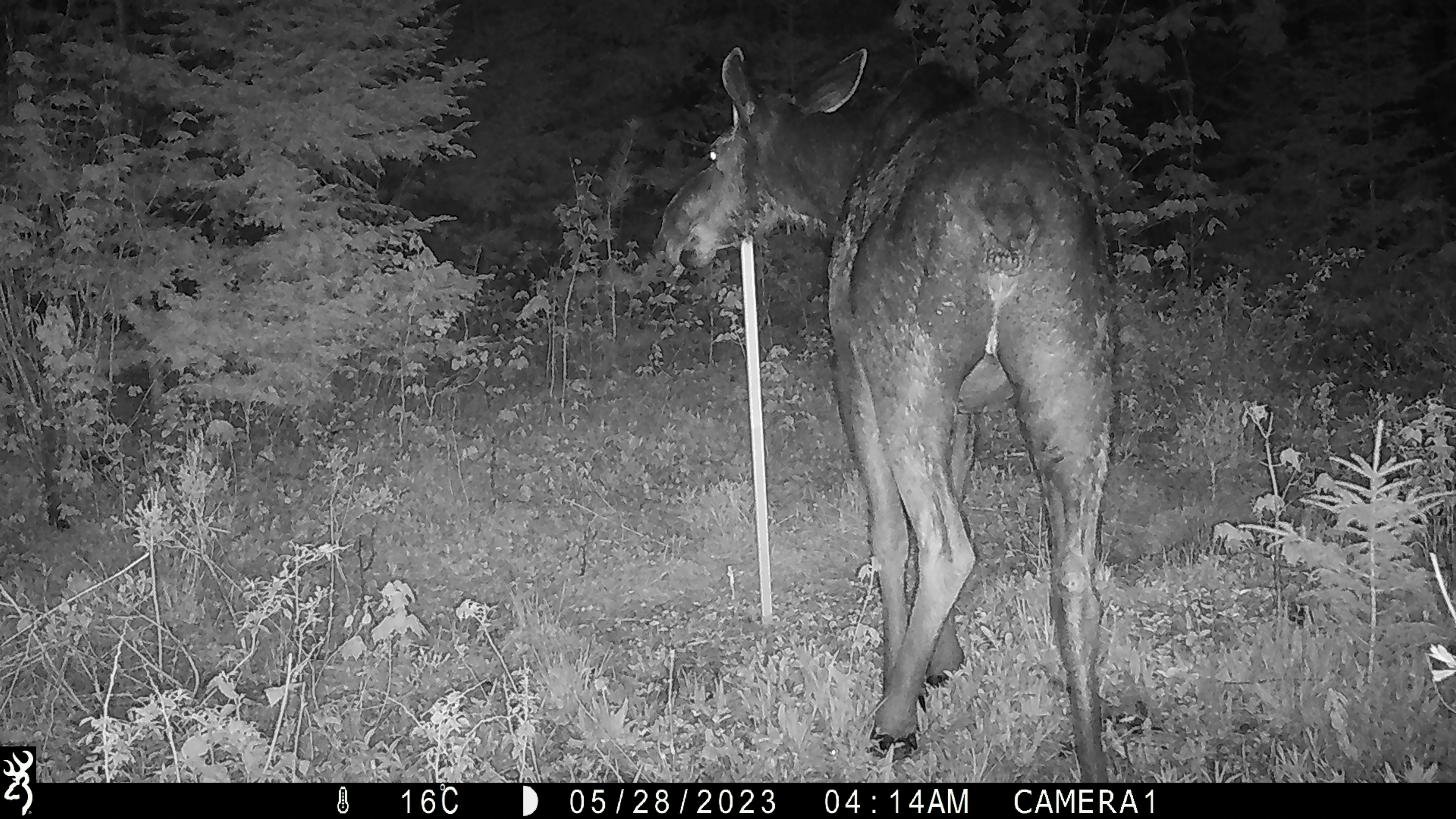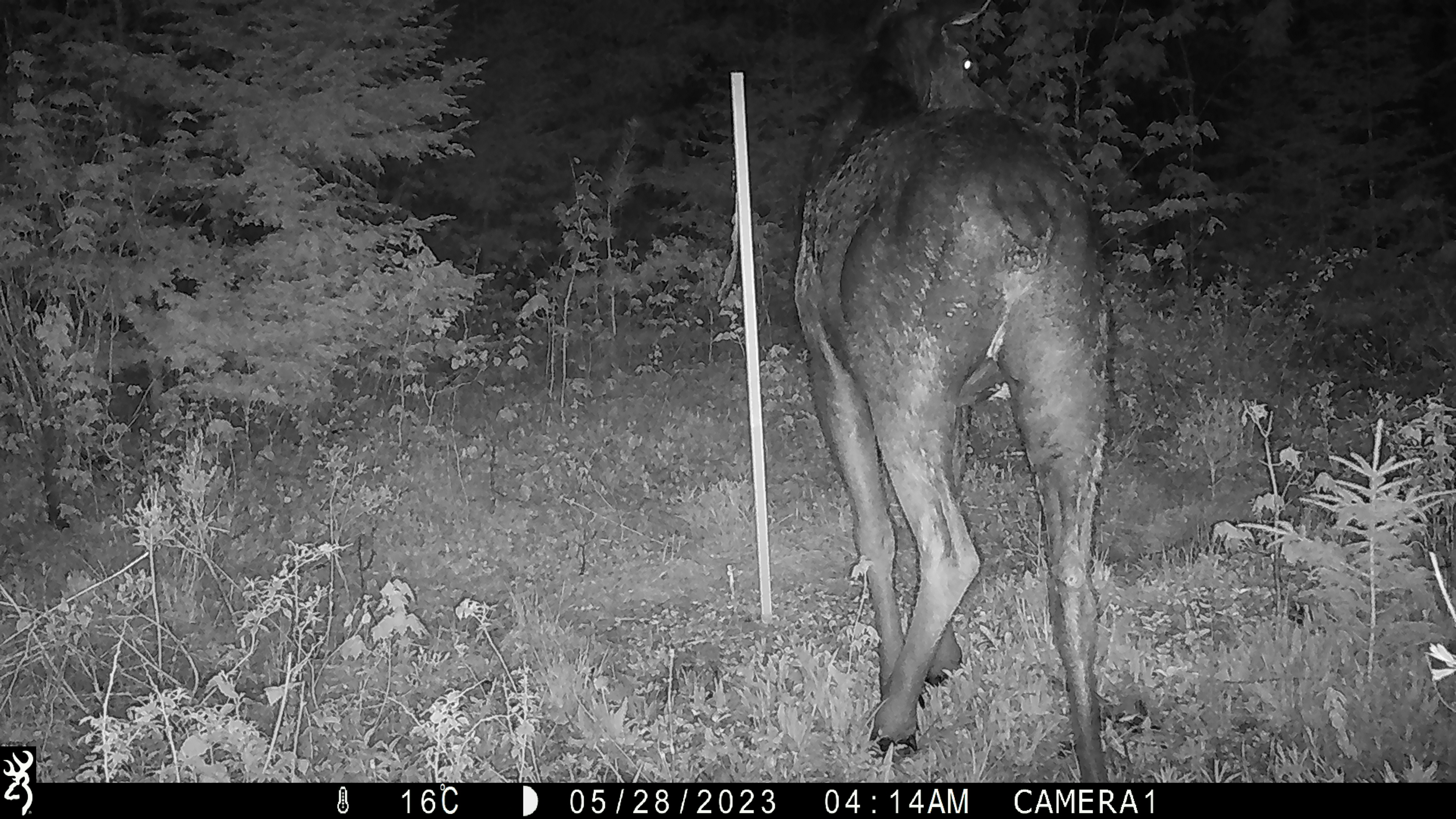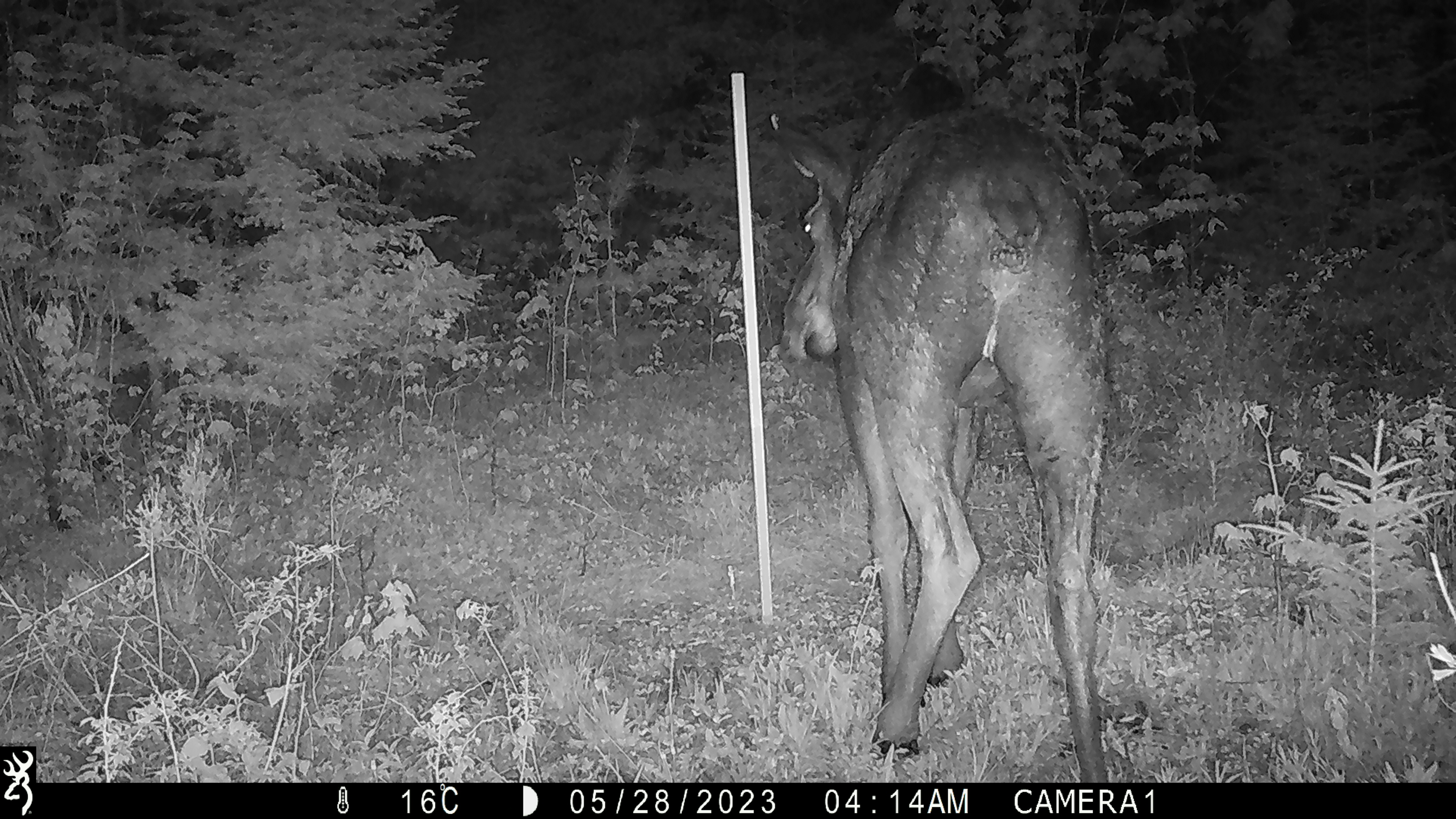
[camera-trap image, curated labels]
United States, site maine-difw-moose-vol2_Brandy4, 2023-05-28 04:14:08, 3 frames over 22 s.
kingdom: Animalia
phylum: Chordata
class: Mammalia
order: Artiodactyla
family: Cervidae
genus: Alces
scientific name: Alces alces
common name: moose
Moose (Alces alces).